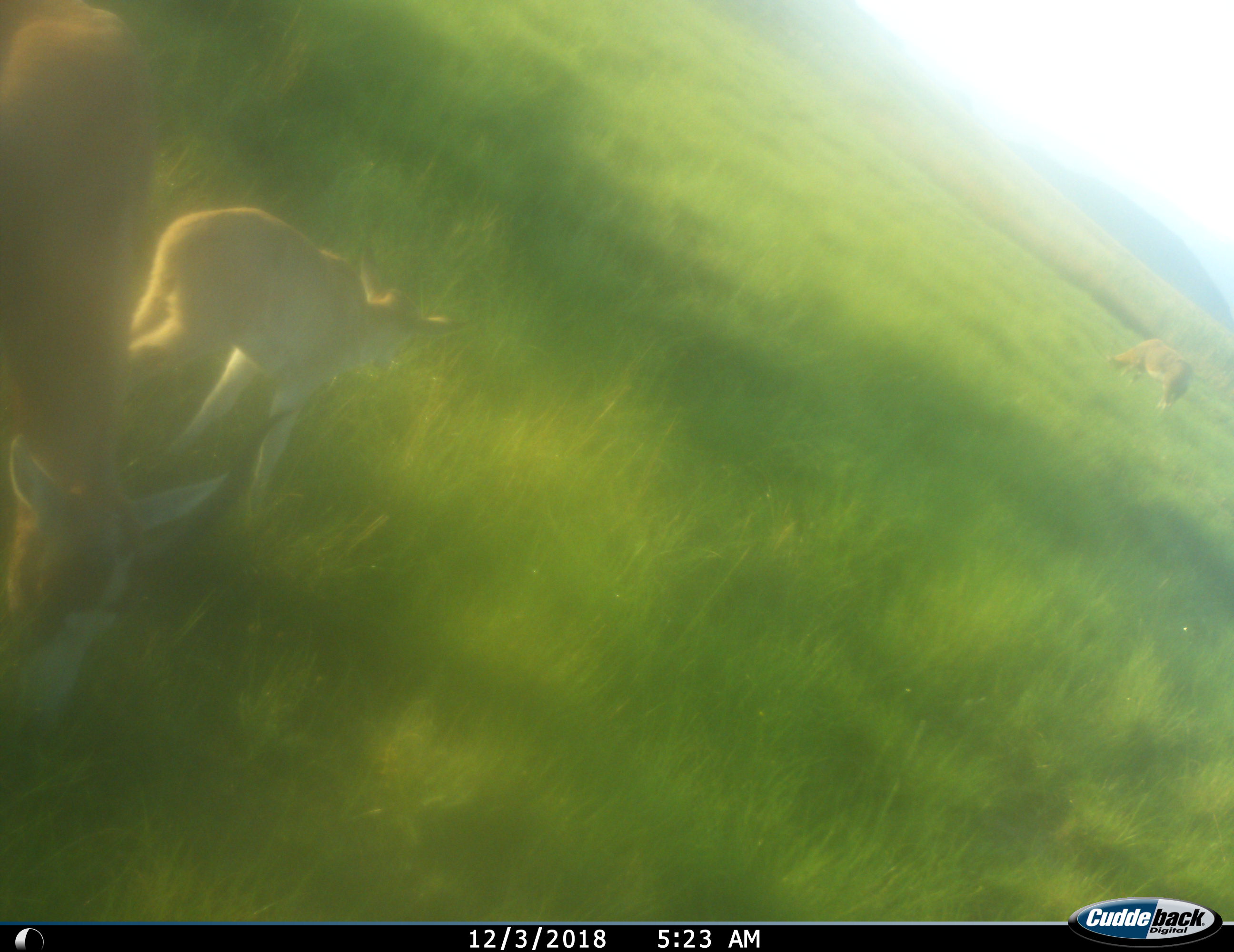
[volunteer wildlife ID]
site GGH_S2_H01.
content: unidentified animal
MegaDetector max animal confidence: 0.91